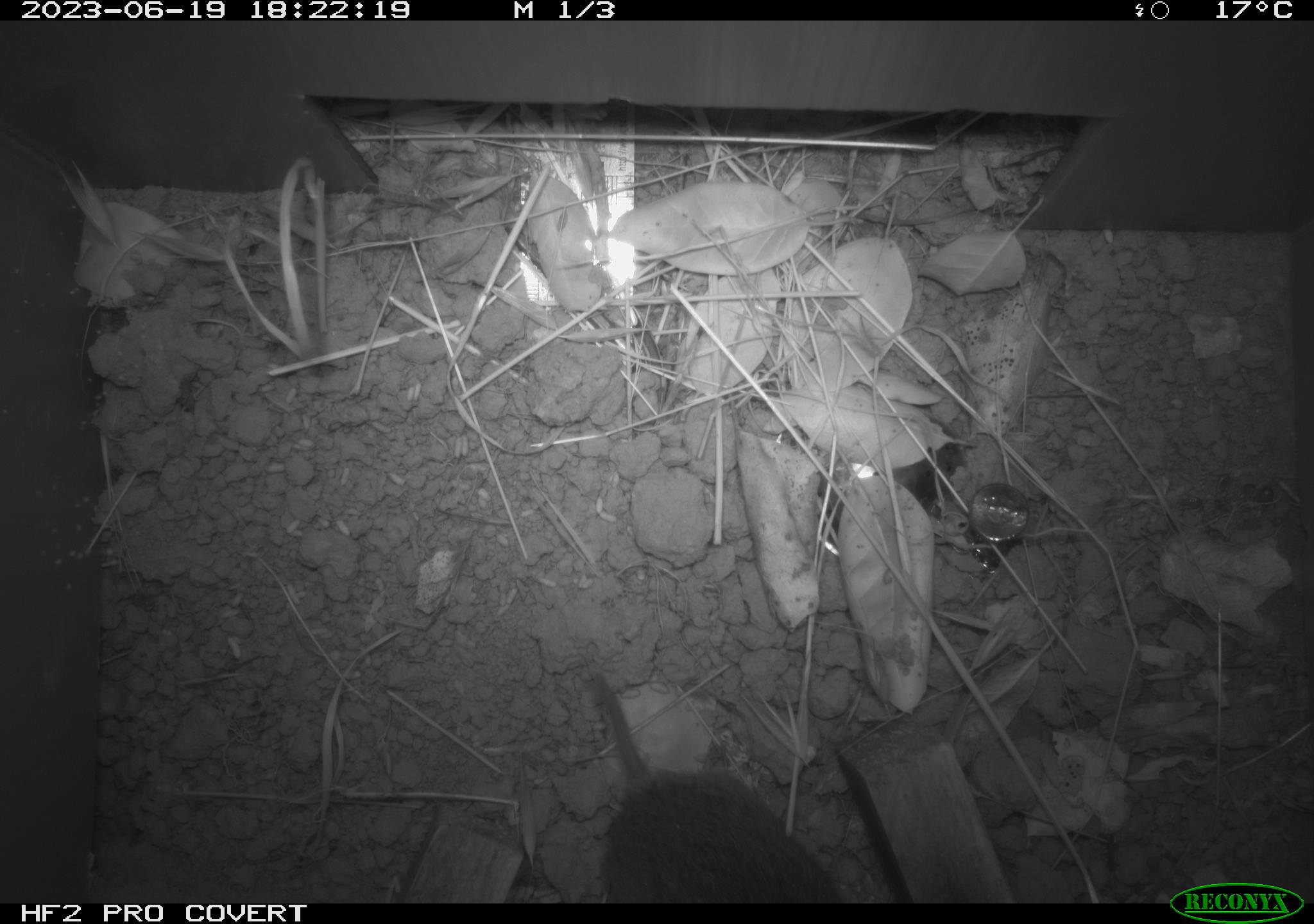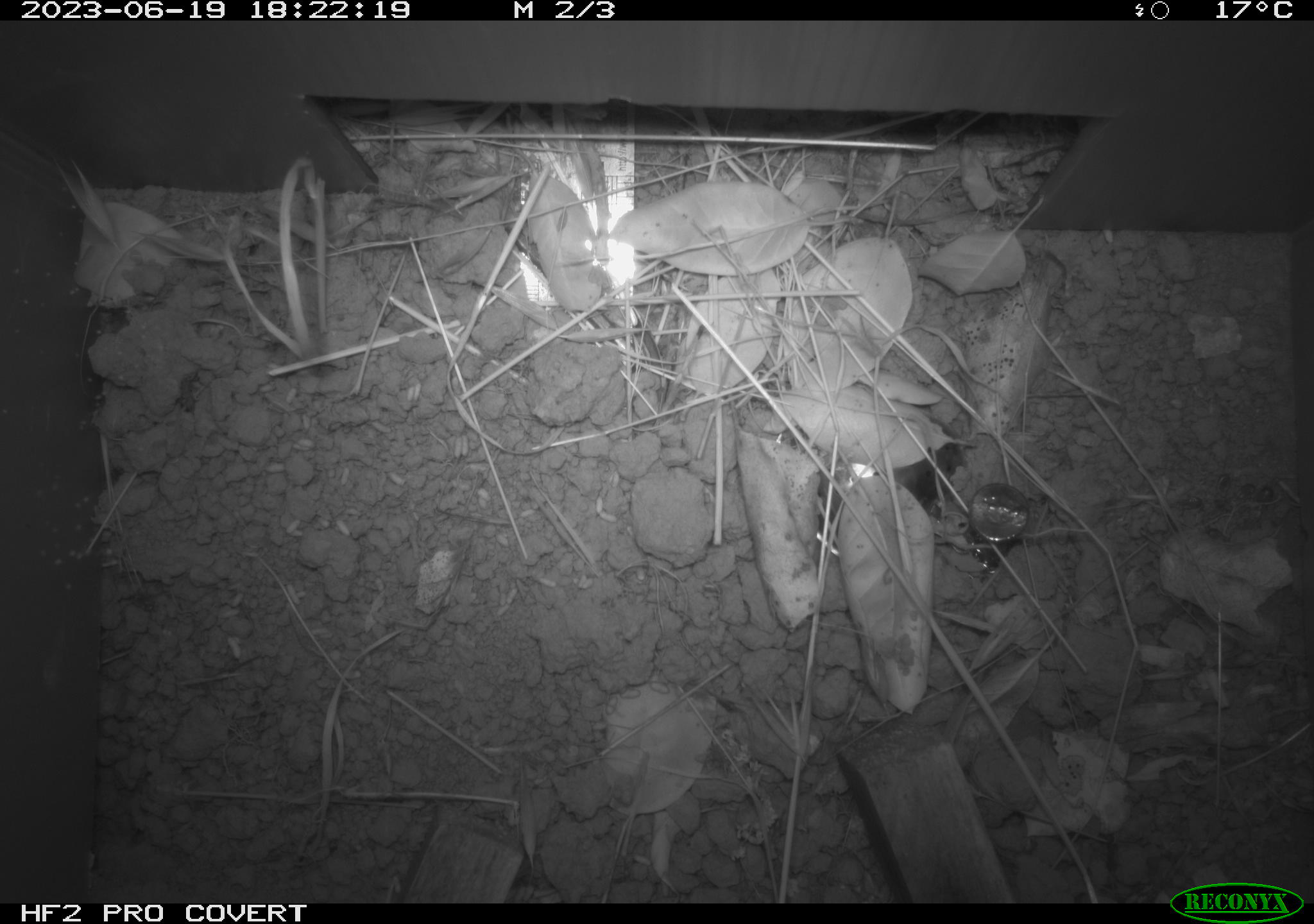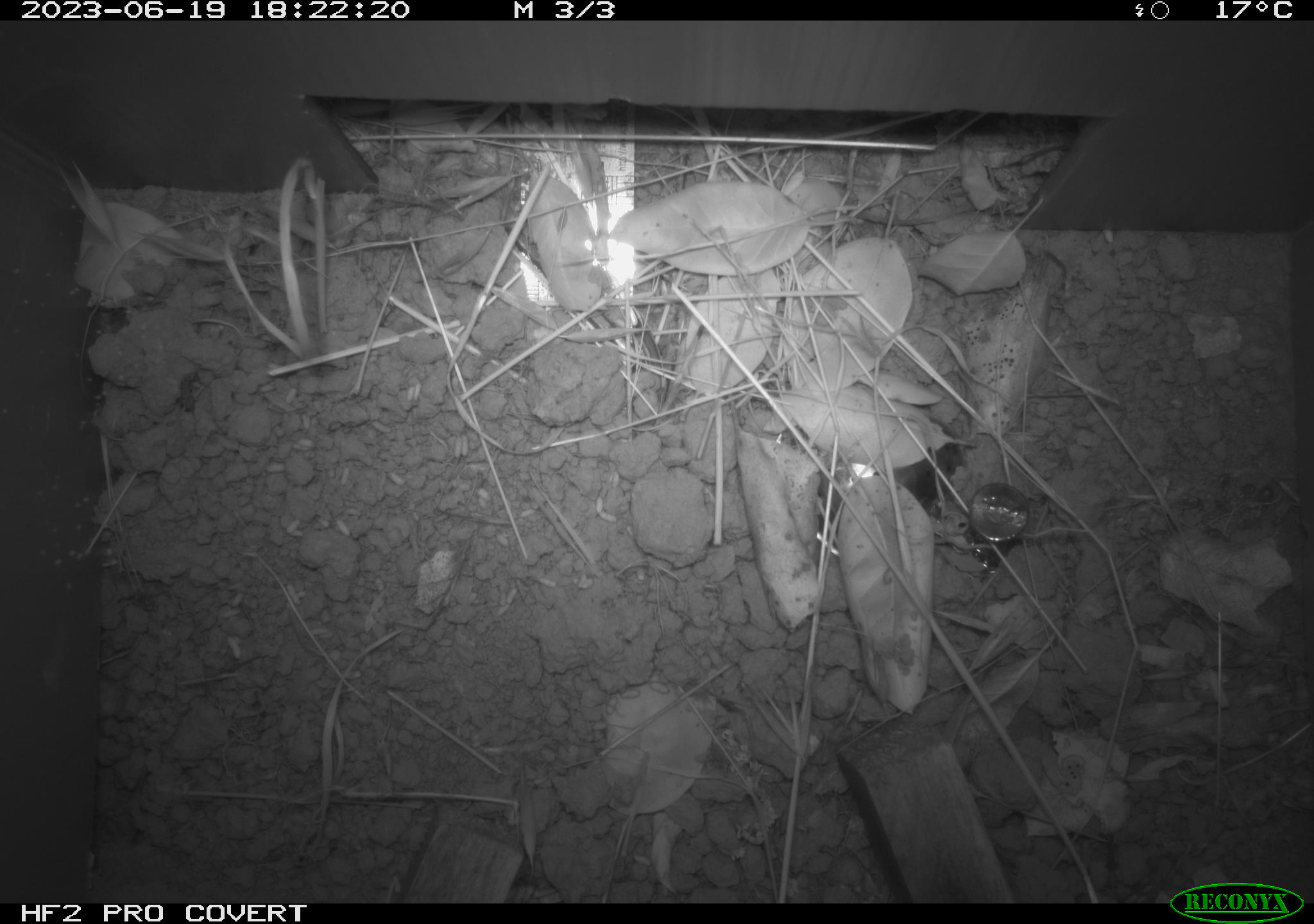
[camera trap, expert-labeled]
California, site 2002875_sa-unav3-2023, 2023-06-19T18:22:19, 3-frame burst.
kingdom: Animalia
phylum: Chordata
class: Mammalia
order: Rodentia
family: Cricetidae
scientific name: Arvicolinae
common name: voles, lemmings, and muskrats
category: arvicolinae subfamily